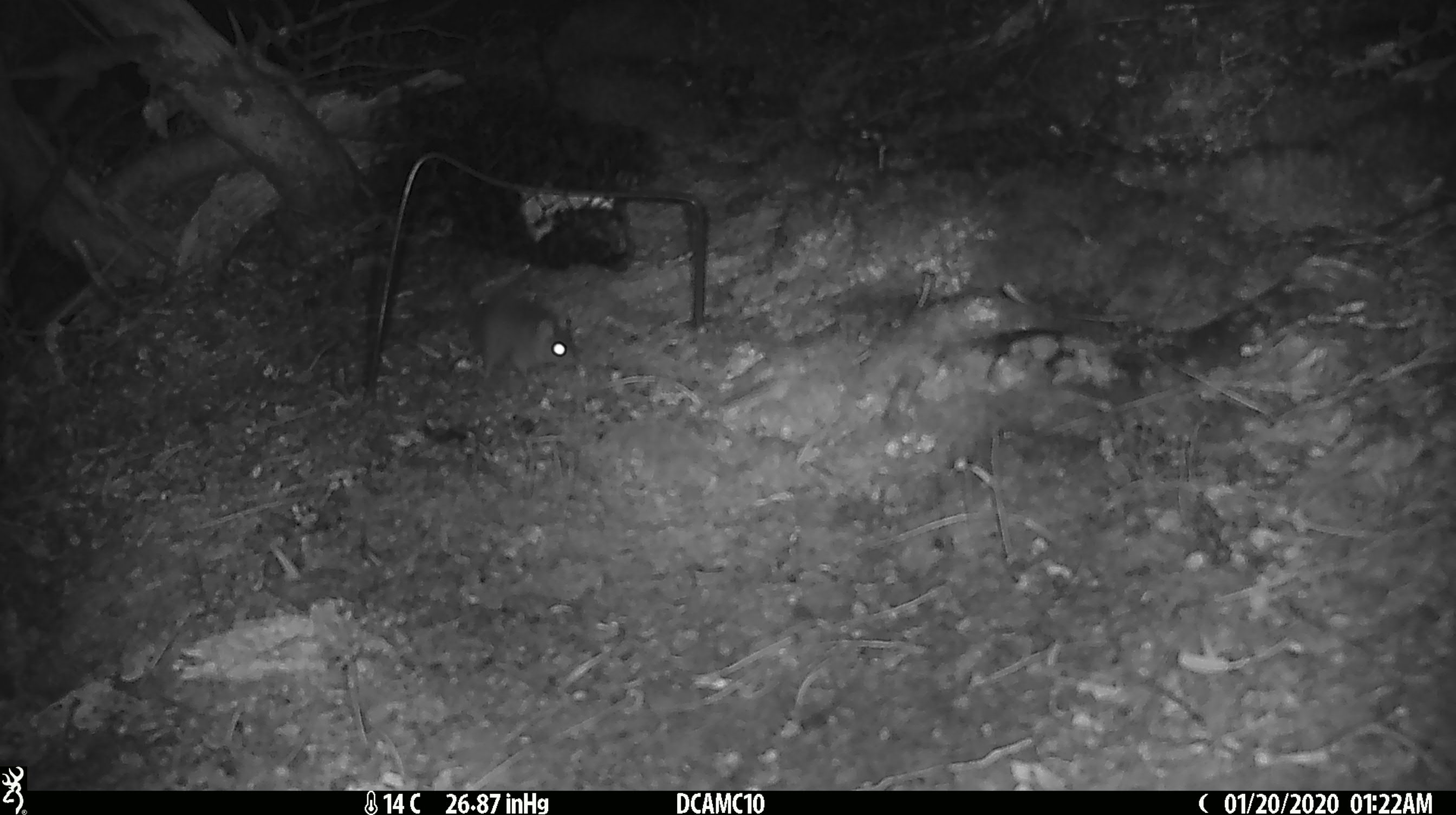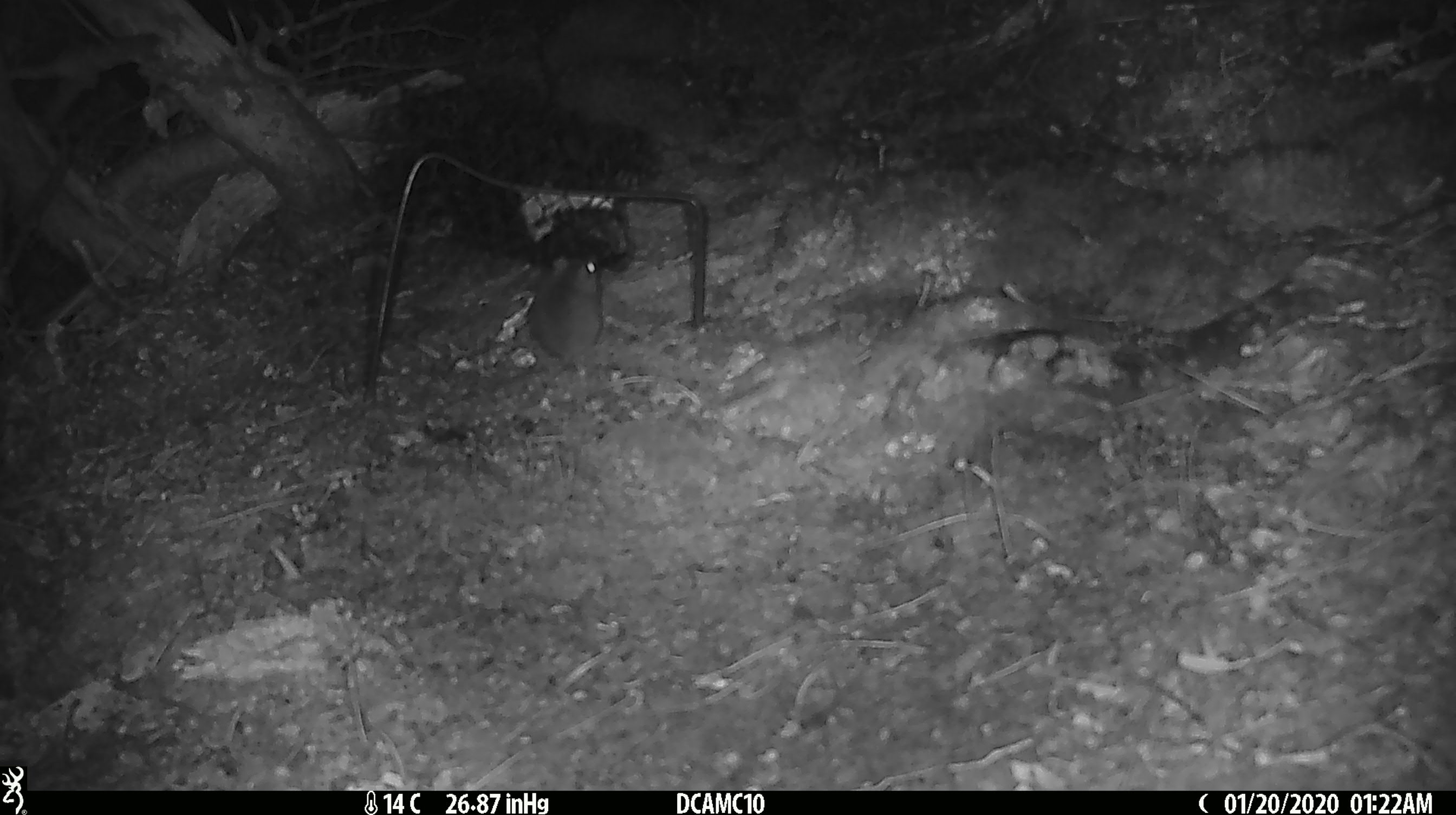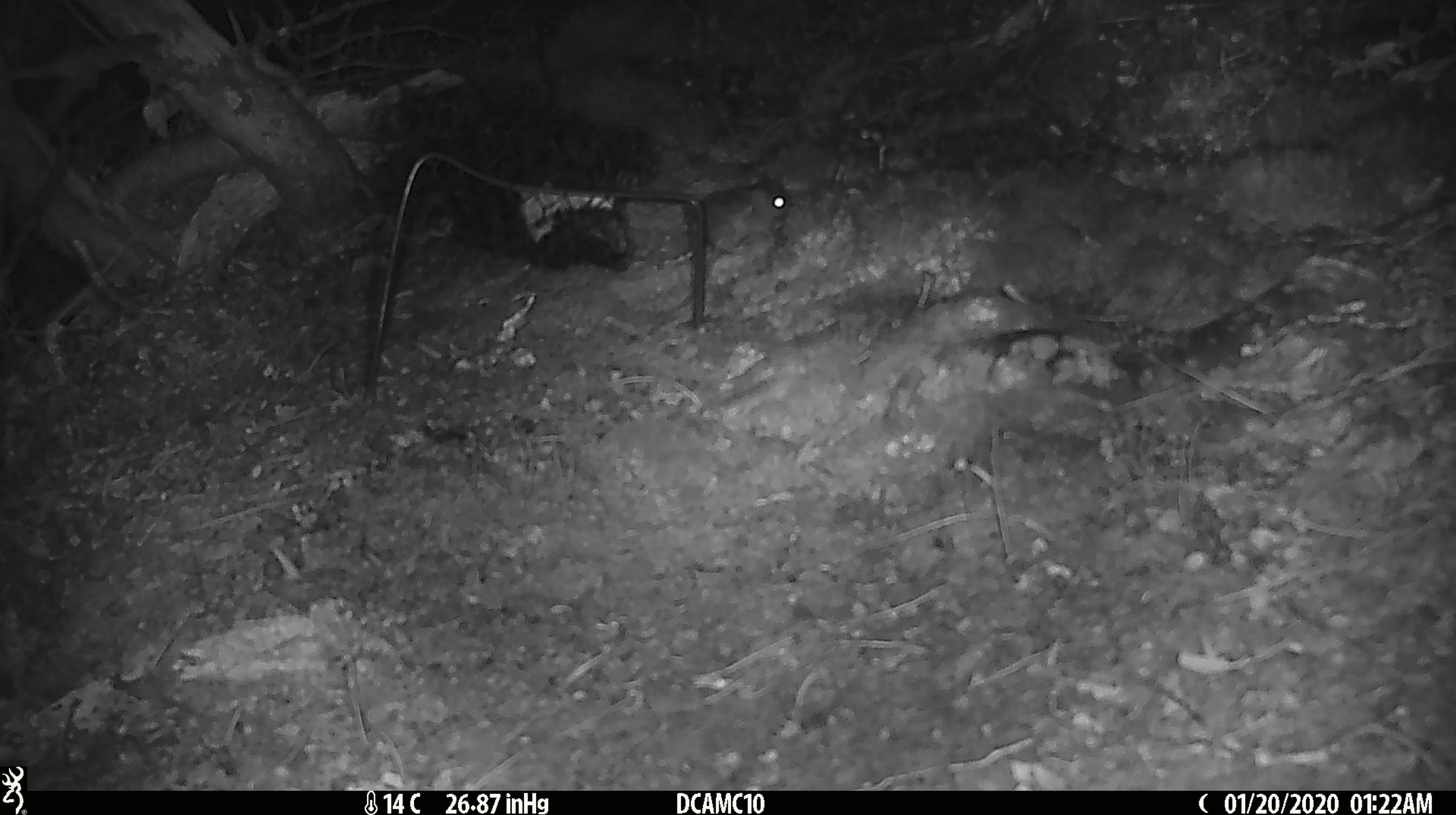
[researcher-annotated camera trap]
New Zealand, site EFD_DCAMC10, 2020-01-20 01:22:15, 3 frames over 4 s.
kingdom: Animalia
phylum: Chordata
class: Mammalia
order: Rodentia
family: Muridae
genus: Mus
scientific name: Mus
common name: mouse